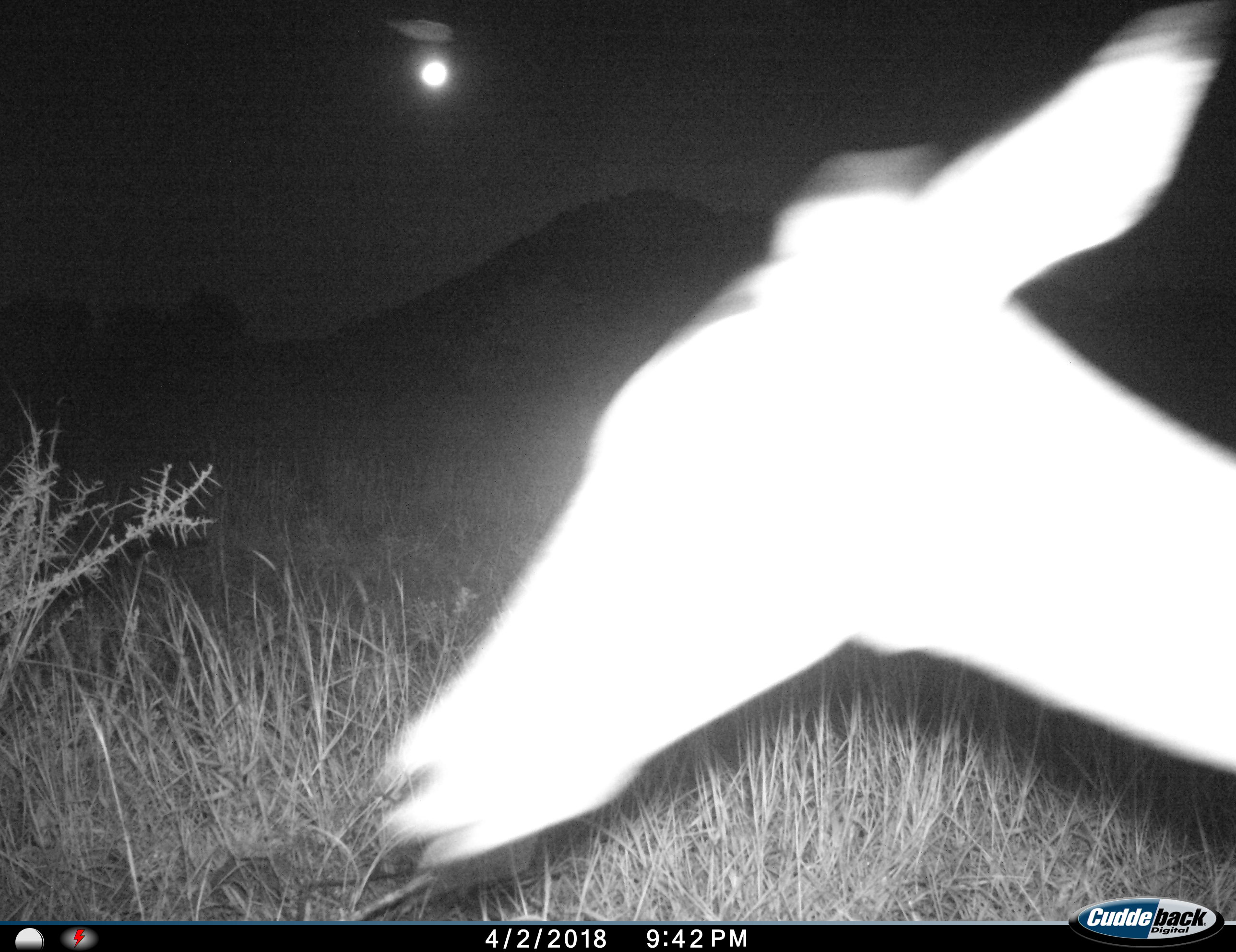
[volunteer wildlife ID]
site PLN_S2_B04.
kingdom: Animalia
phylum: Chordata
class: Mammalia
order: Artiodactyla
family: Bovidae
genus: Aepyceros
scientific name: Aepyceros melampus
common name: impala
Impala (Aepyceros melampus), count 1. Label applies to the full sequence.